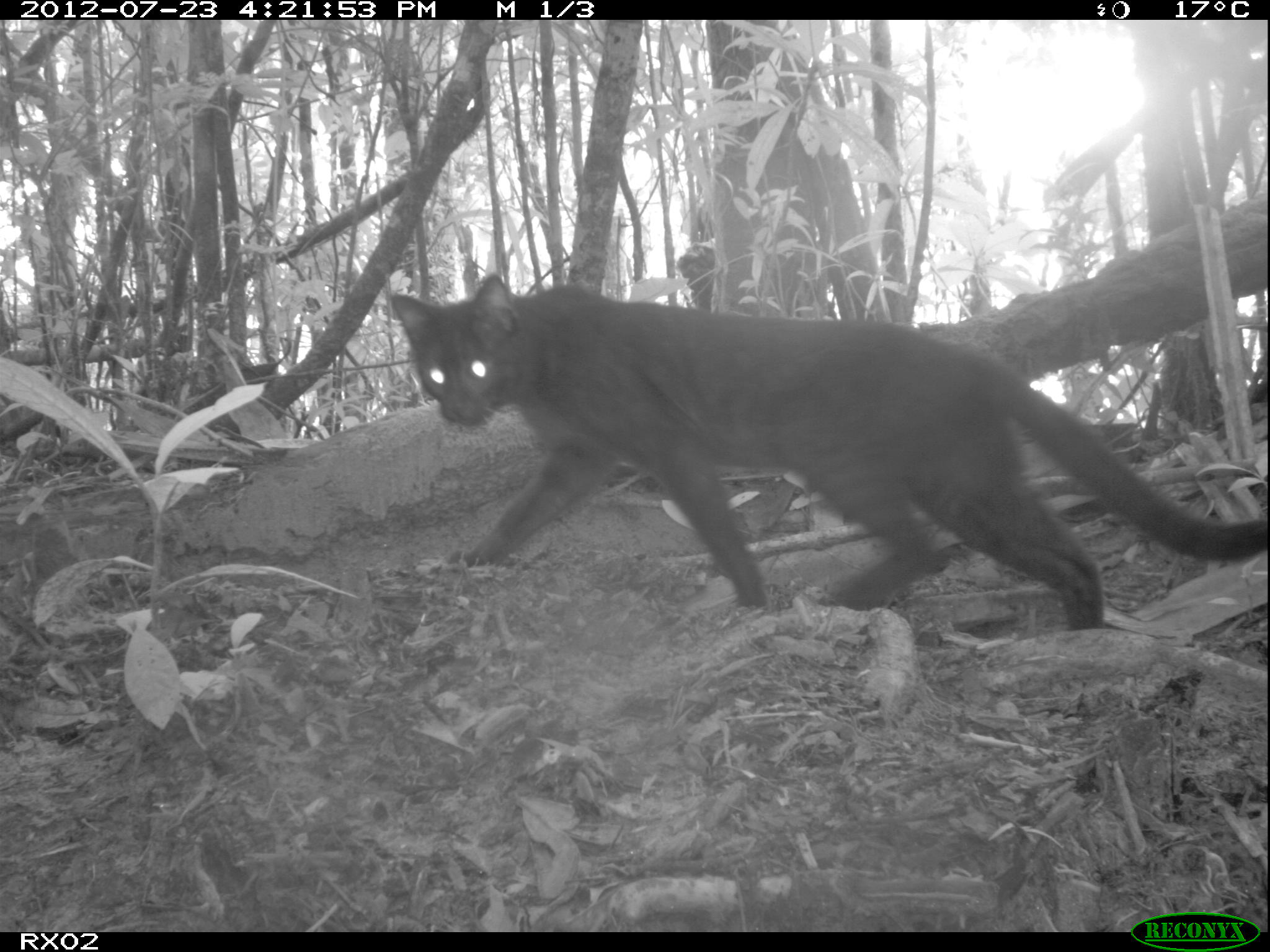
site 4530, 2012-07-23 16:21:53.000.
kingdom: Animalia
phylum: Chordata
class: Mammalia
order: Carnivora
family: Felidae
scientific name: Felidae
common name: felids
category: felis sp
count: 1